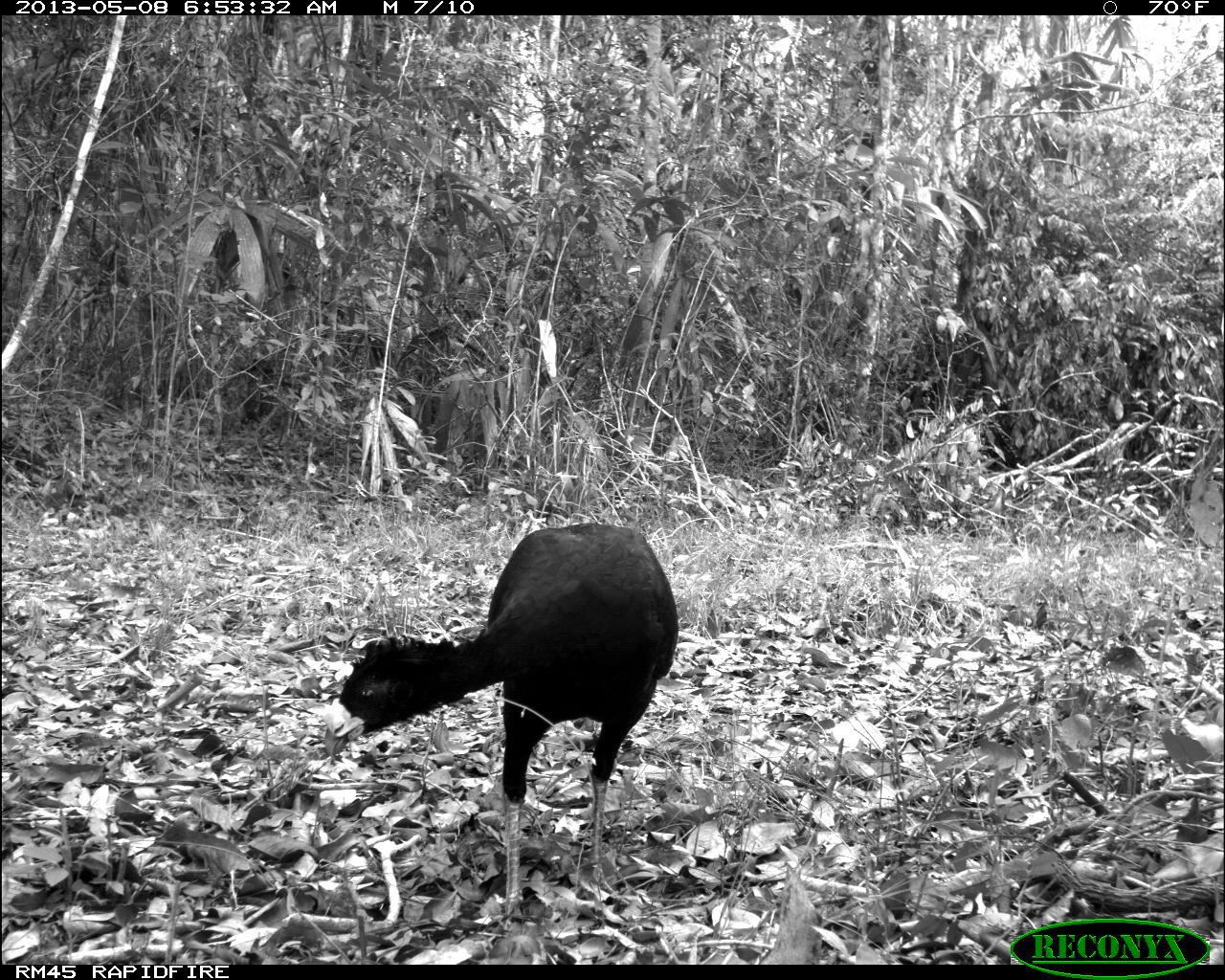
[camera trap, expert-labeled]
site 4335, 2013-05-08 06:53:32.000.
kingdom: Animalia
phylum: Chordata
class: Aves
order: Galliformes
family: Cracidae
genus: Crax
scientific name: Crax rubra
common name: great curassow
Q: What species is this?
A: Crax rubra (great curassow).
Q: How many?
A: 1.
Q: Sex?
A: Male.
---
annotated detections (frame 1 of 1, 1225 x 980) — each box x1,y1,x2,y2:
crax rubra: 327,521,679,917